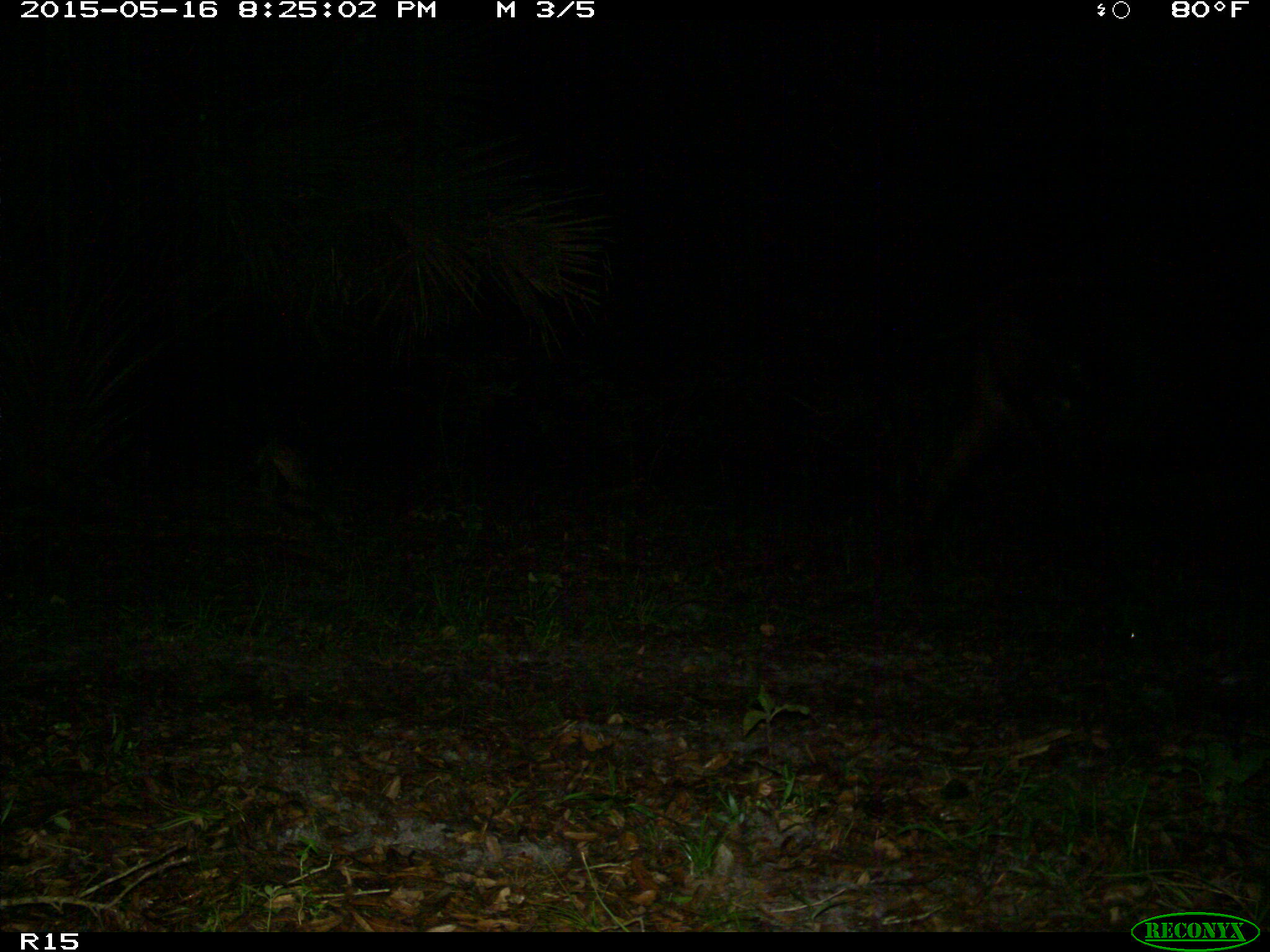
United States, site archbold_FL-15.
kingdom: Animalia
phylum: Chordata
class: Mammalia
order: Artiodactyla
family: Bovidae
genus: Bos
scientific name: Bos taurus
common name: domestic cow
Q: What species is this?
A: Bos taurus (domestic cow).